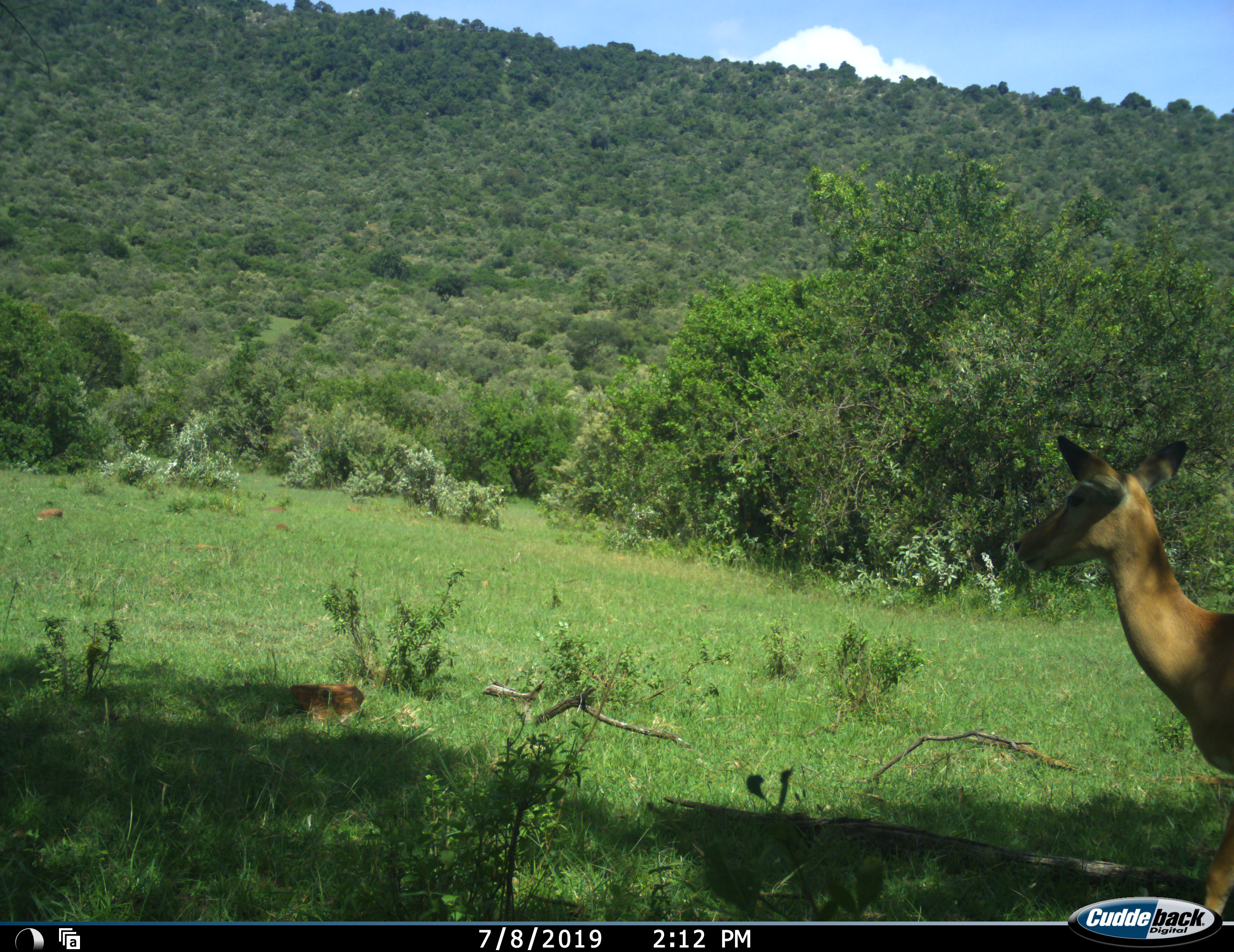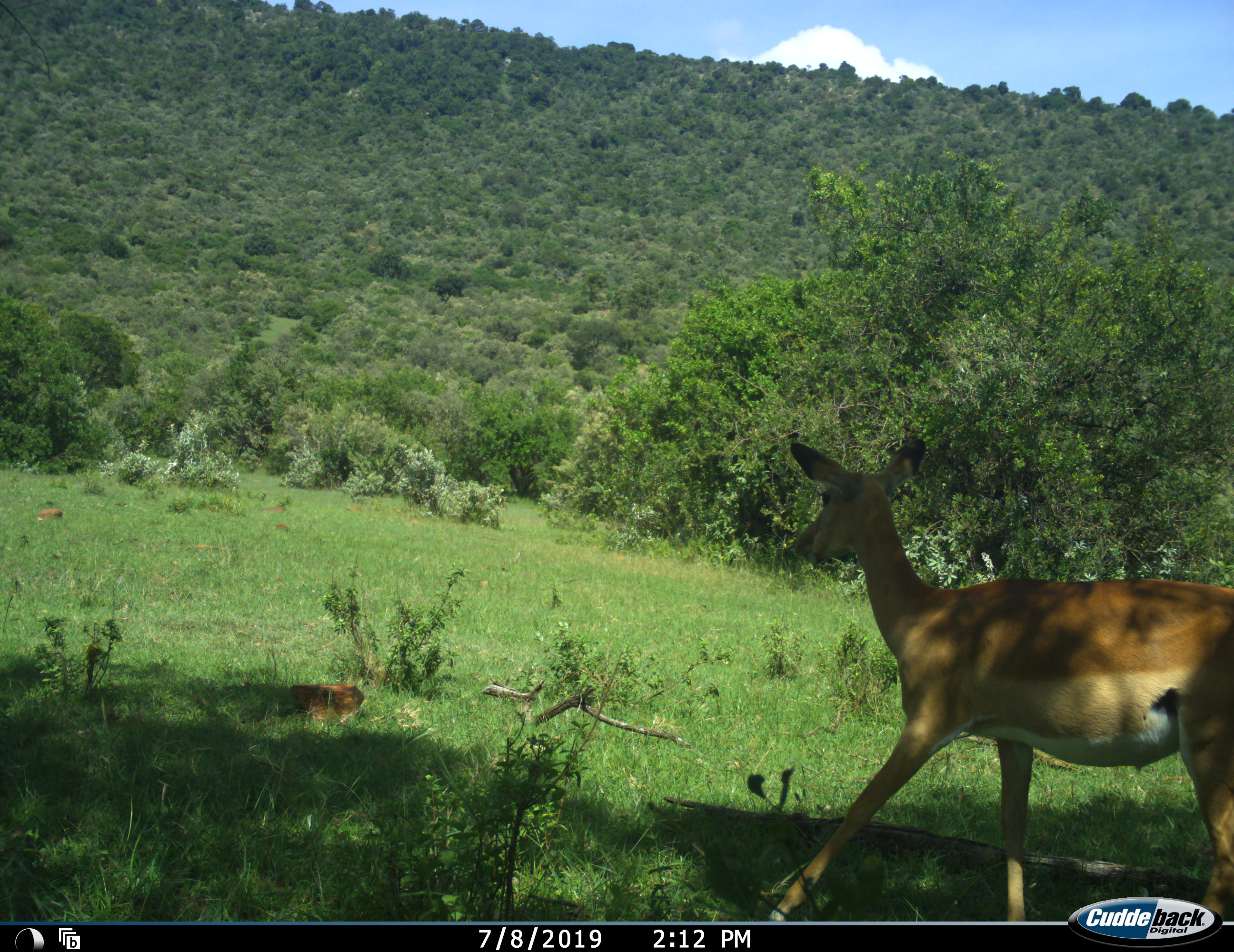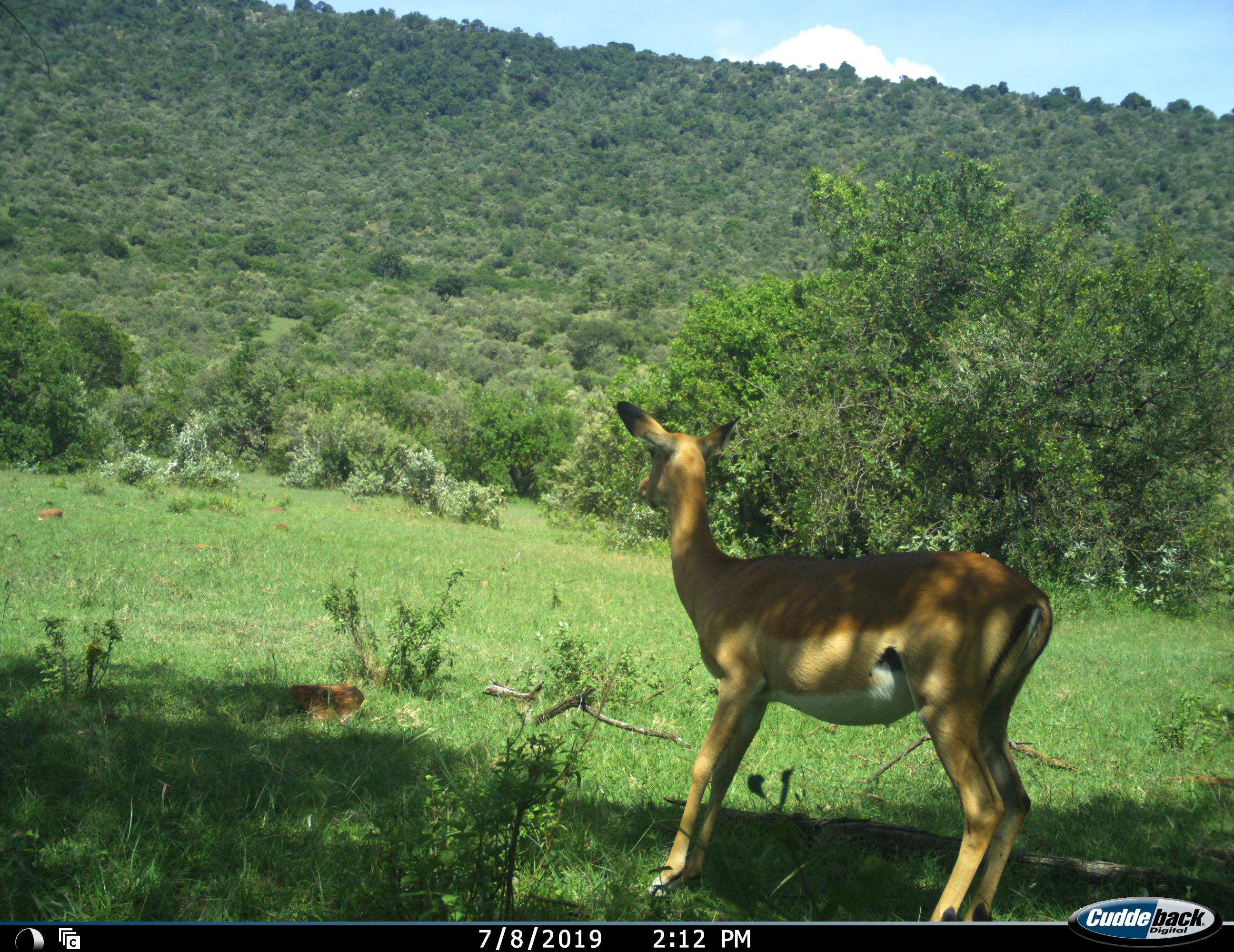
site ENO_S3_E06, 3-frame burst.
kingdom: Animalia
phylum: Chordata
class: Mammalia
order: Artiodactyla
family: Bovidae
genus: Aepyceros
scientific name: Aepyceros melampus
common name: impala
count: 1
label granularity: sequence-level